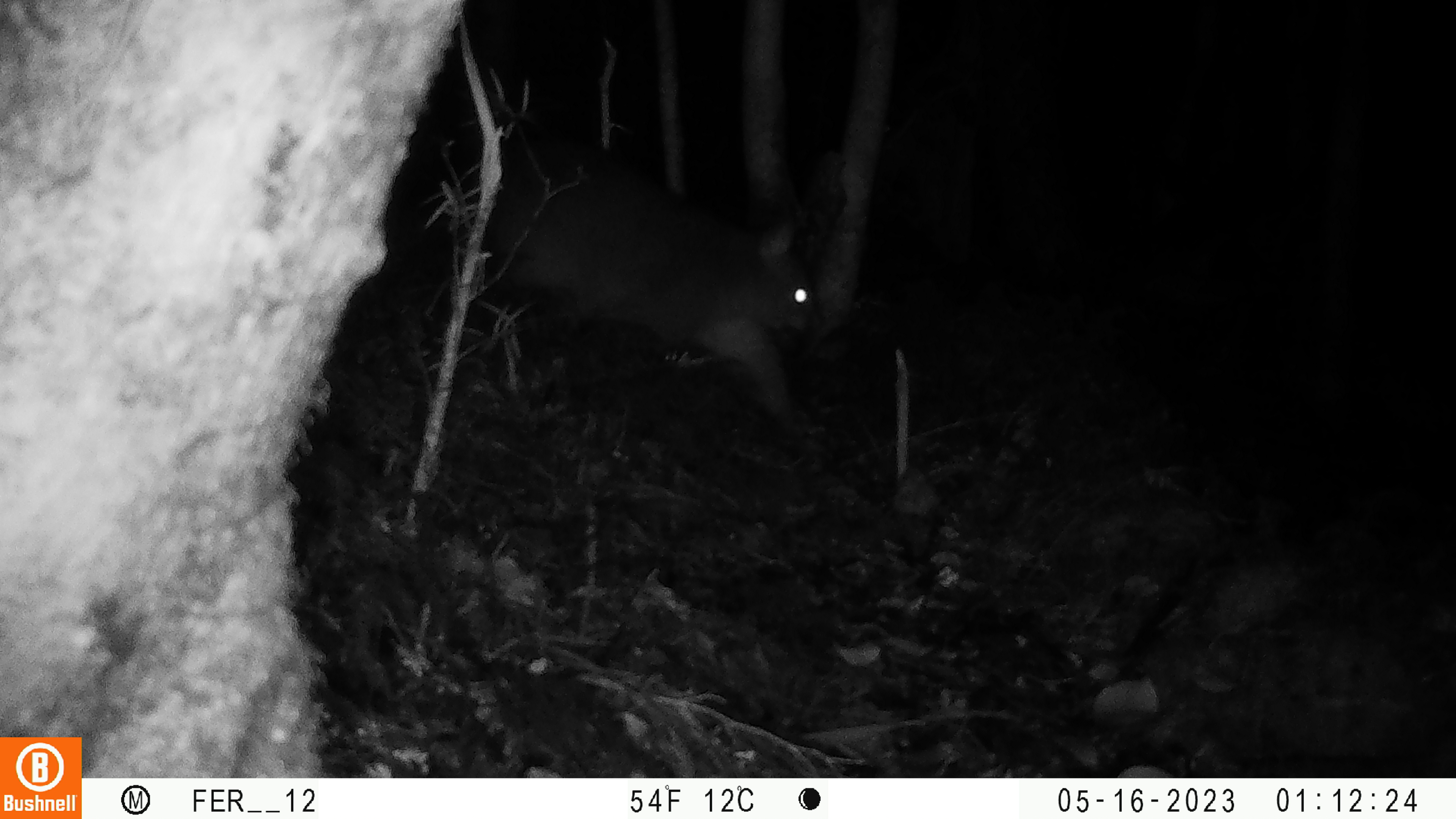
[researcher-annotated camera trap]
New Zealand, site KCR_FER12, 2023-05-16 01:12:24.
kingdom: Animalia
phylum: Chordata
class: Mammalia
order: Diprotodontia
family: Phalangeridae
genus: Trichosurus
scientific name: Trichosurus vulpecula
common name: common brushtail possum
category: possum